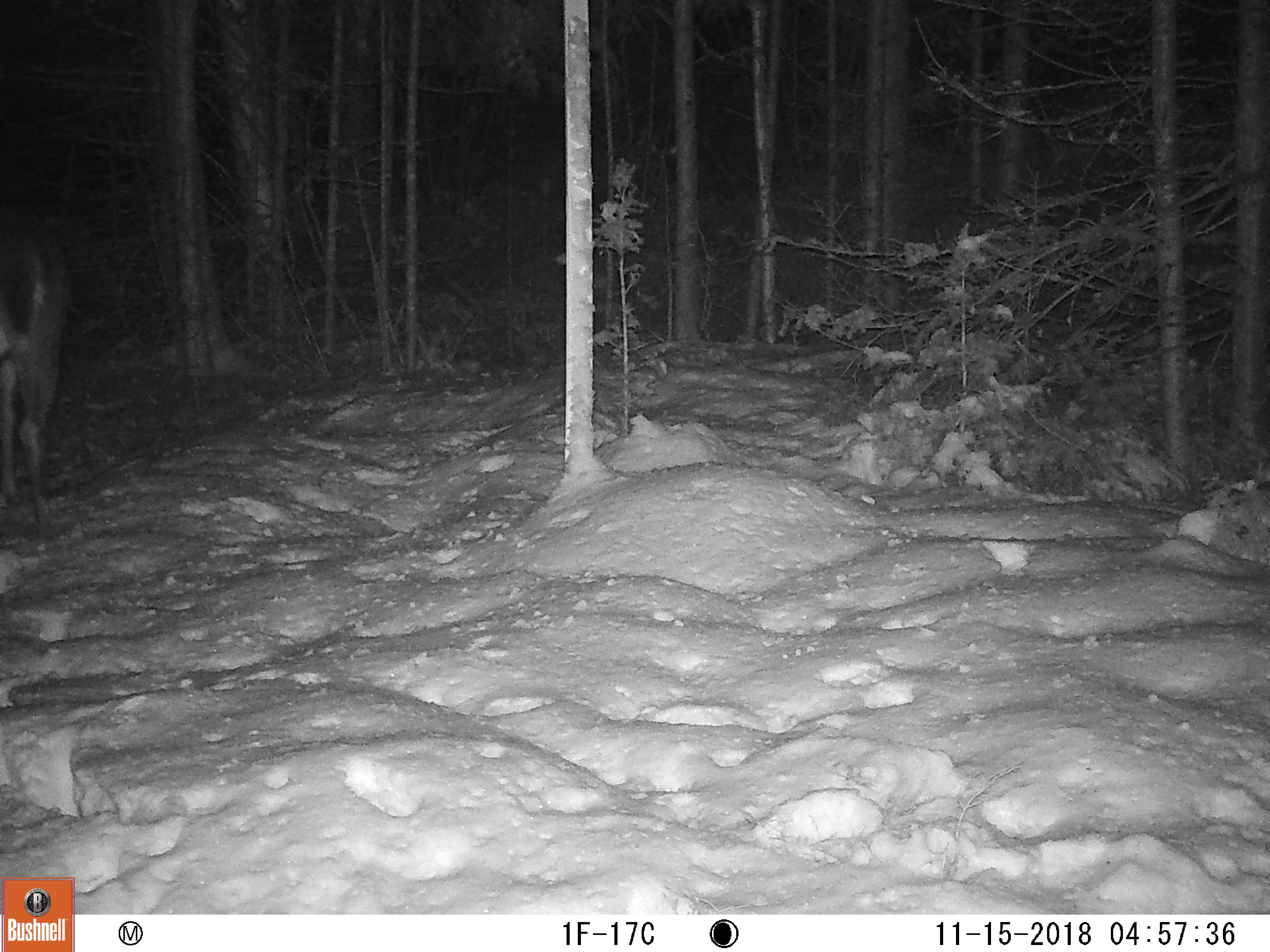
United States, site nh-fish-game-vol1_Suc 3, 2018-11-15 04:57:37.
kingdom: Animalia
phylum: Chordata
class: Mammalia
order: Artiodactyla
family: Cervidae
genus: Odocoileus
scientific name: Odocoileus virginianus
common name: white-tailed deer